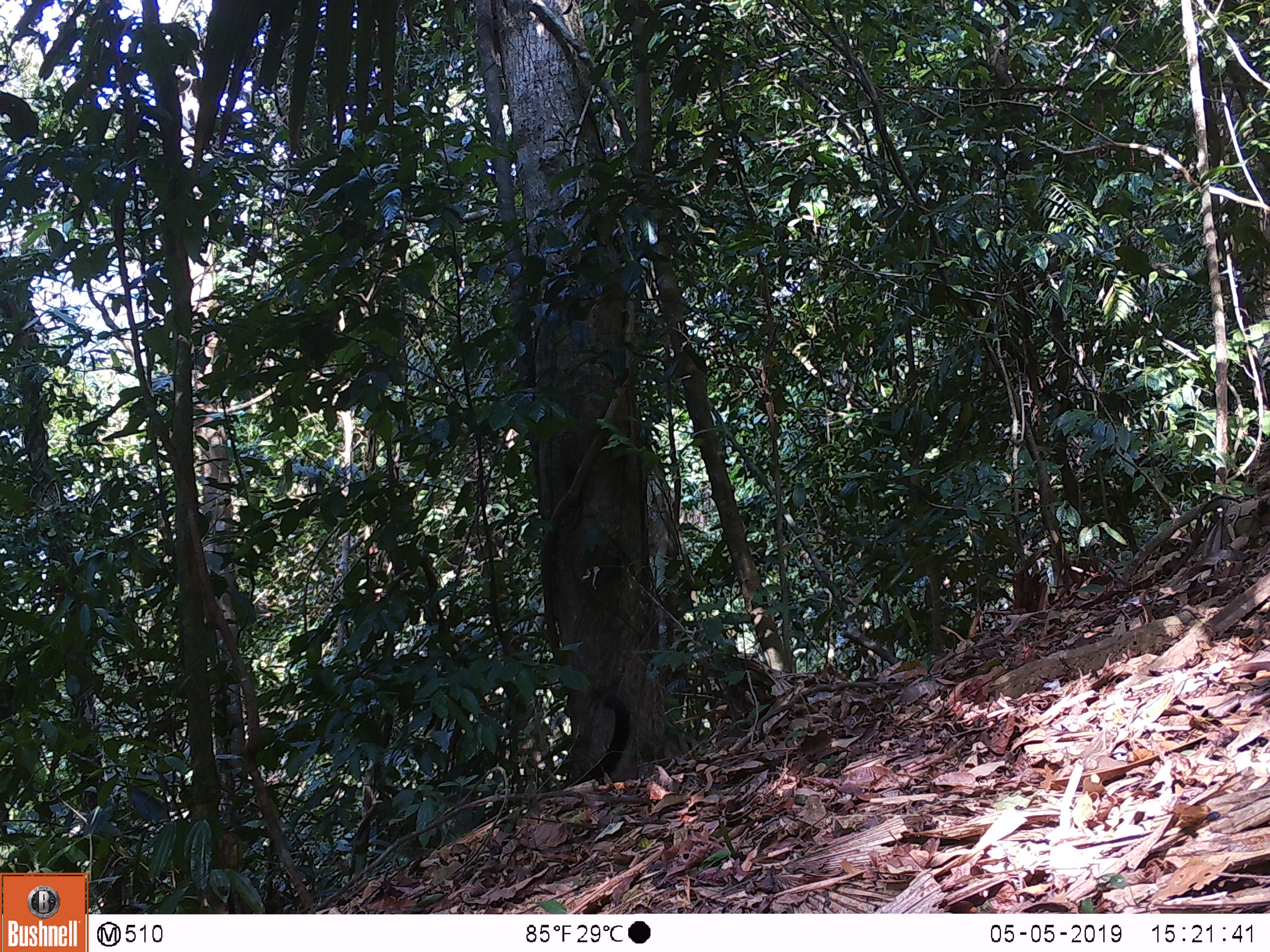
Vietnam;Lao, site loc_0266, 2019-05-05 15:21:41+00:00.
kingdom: Animalia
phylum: Chordata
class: Mammalia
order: Carnivora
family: Mustelidae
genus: Martes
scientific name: Martes flavigula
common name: yellow-throated marten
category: yellow throated marten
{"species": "yellow throated marten (yellow-throated marten) (Martes flavigula)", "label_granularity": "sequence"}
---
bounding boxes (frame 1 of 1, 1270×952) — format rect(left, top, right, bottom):
yellow throated marten: rect(559, 694, 631, 790)